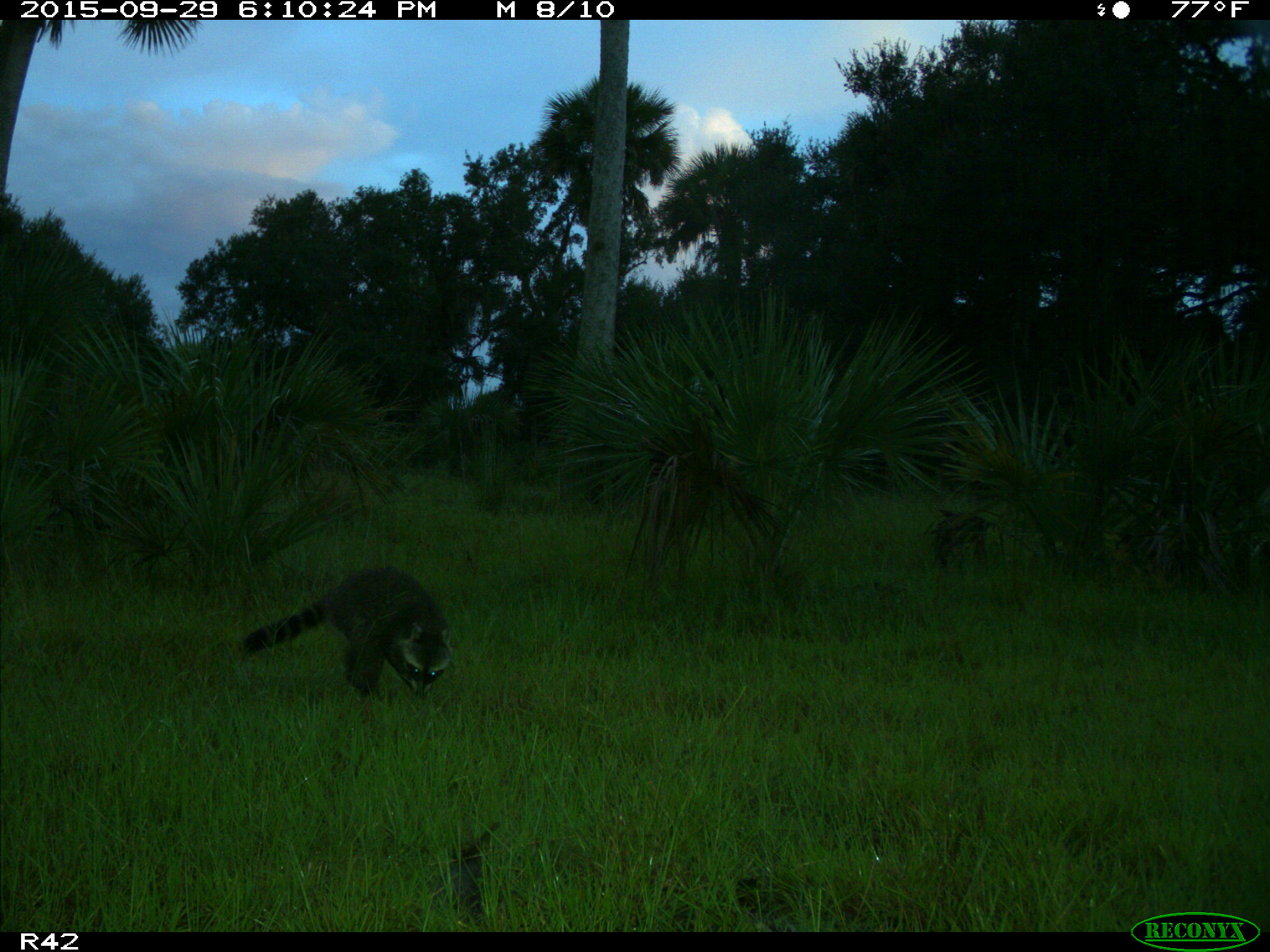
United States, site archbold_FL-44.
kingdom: Animalia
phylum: Chordata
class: Mammalia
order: Carnivora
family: Procyonidae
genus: Procyon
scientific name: Procyon lotor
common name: common raccoon